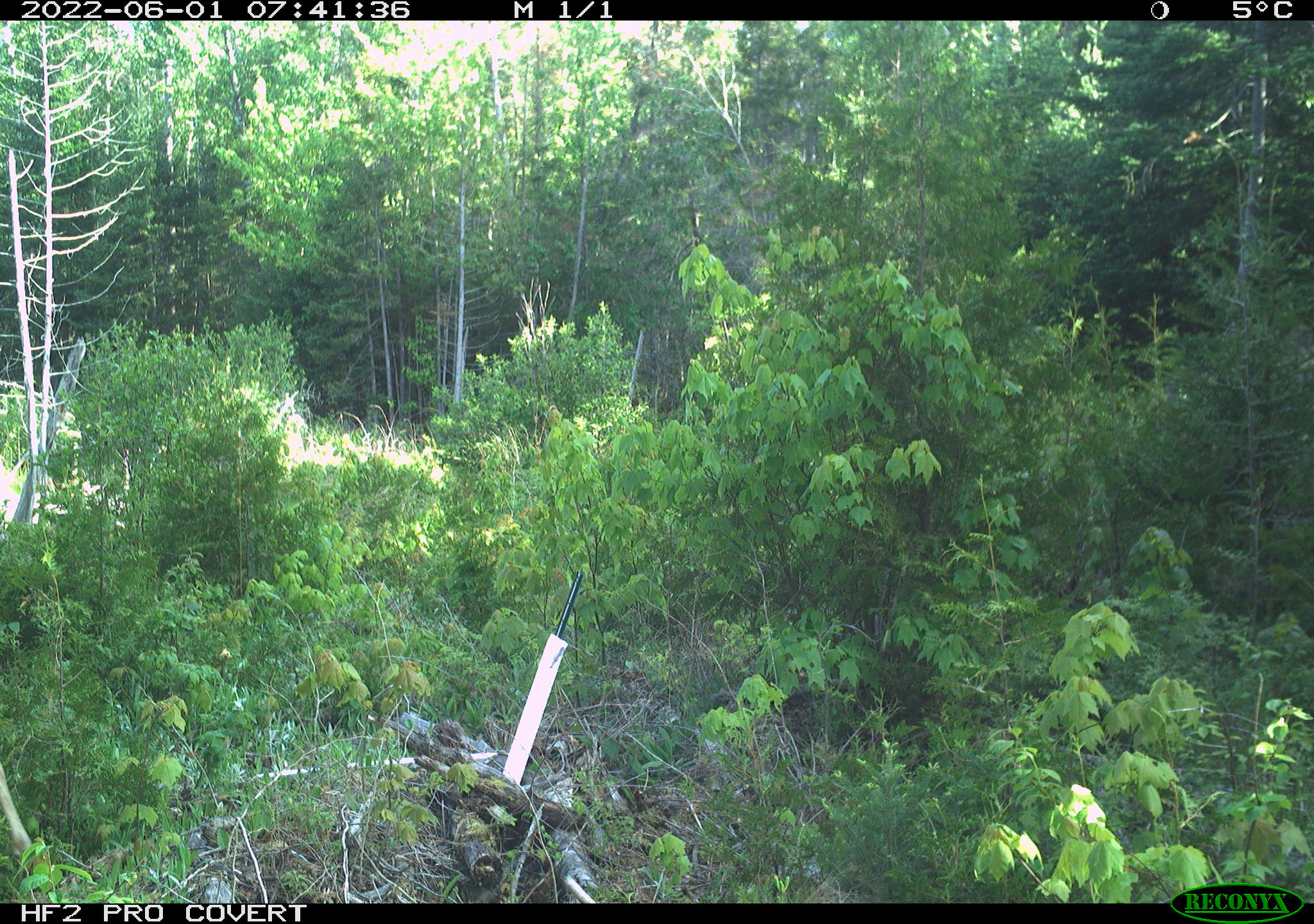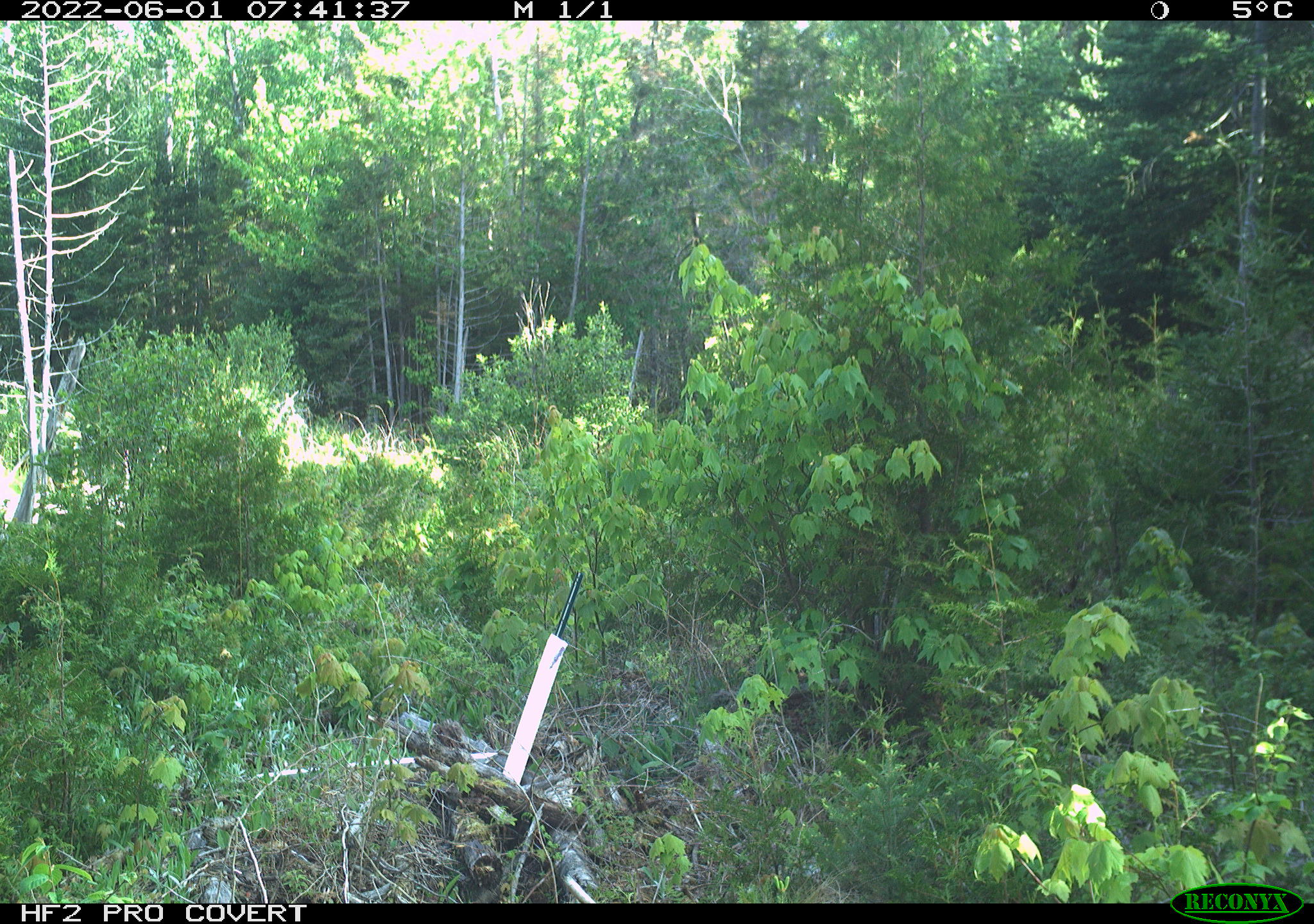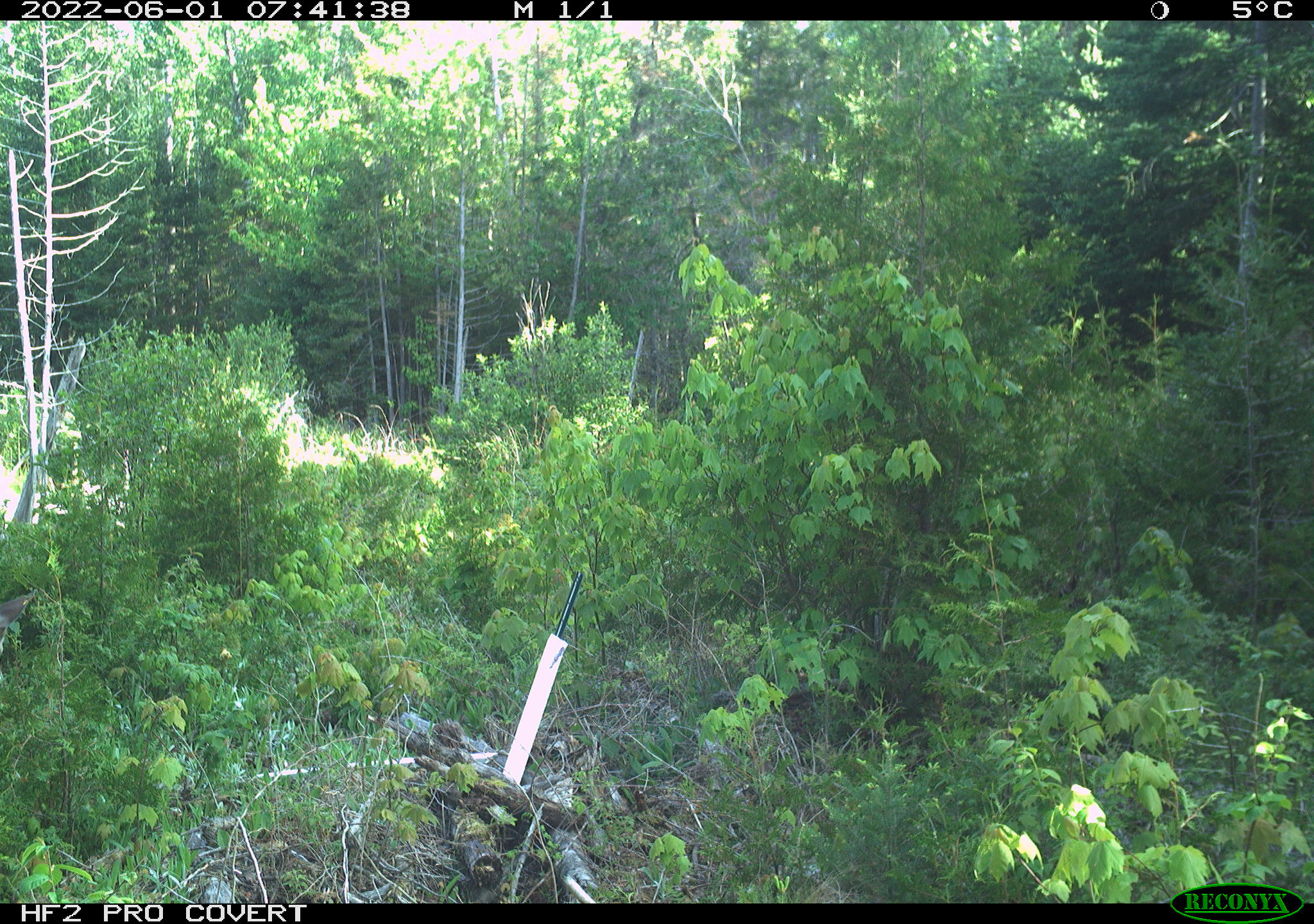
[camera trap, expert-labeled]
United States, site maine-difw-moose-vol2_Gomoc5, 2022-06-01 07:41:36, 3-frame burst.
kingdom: Animalia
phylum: Chordata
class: Mammalia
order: Artiodactyla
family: Cervidae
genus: Odocoileus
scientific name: Odocoileus virginianus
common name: white-tailed deer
White-tailed deer (Odocoileus virginianus).